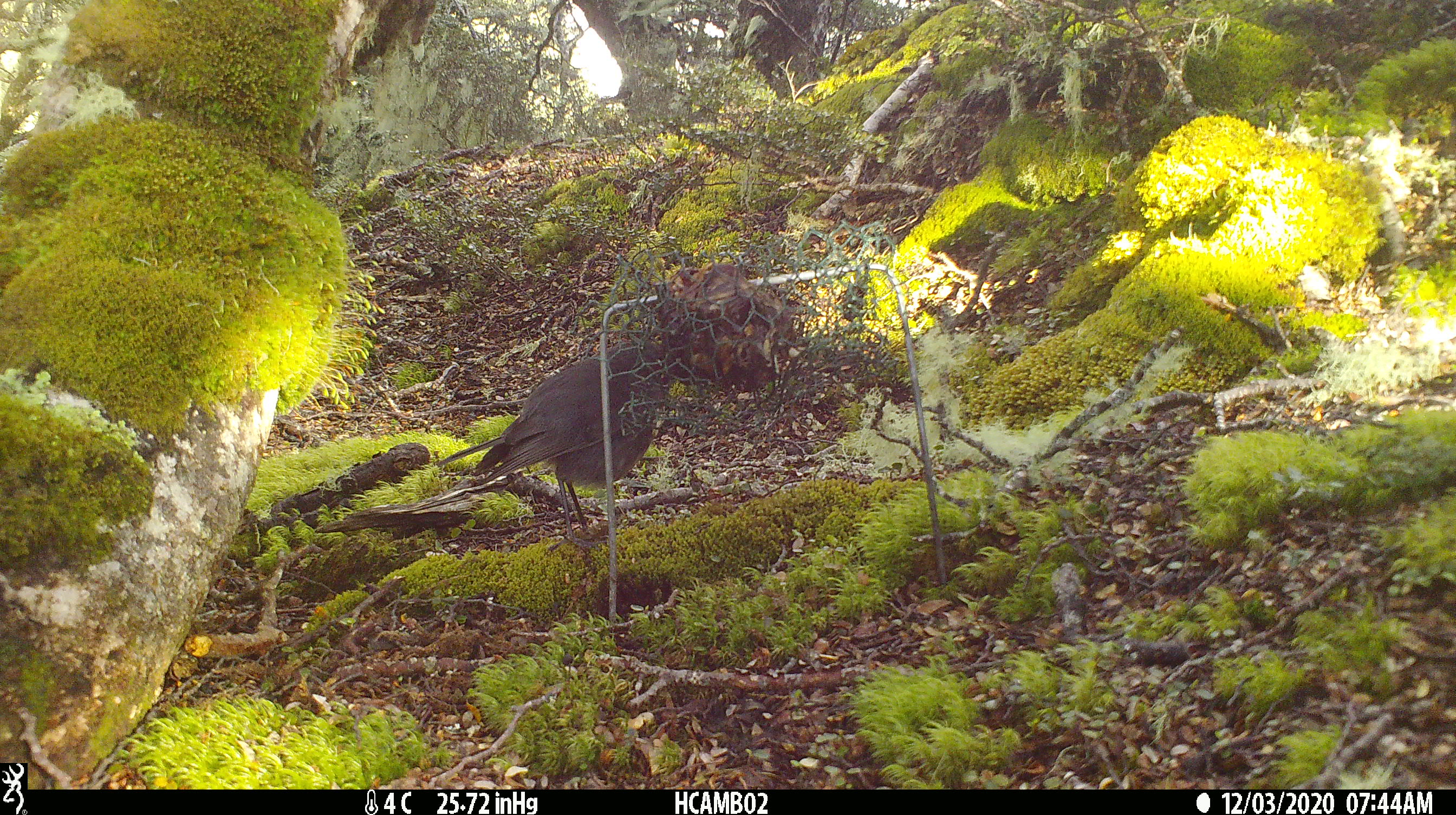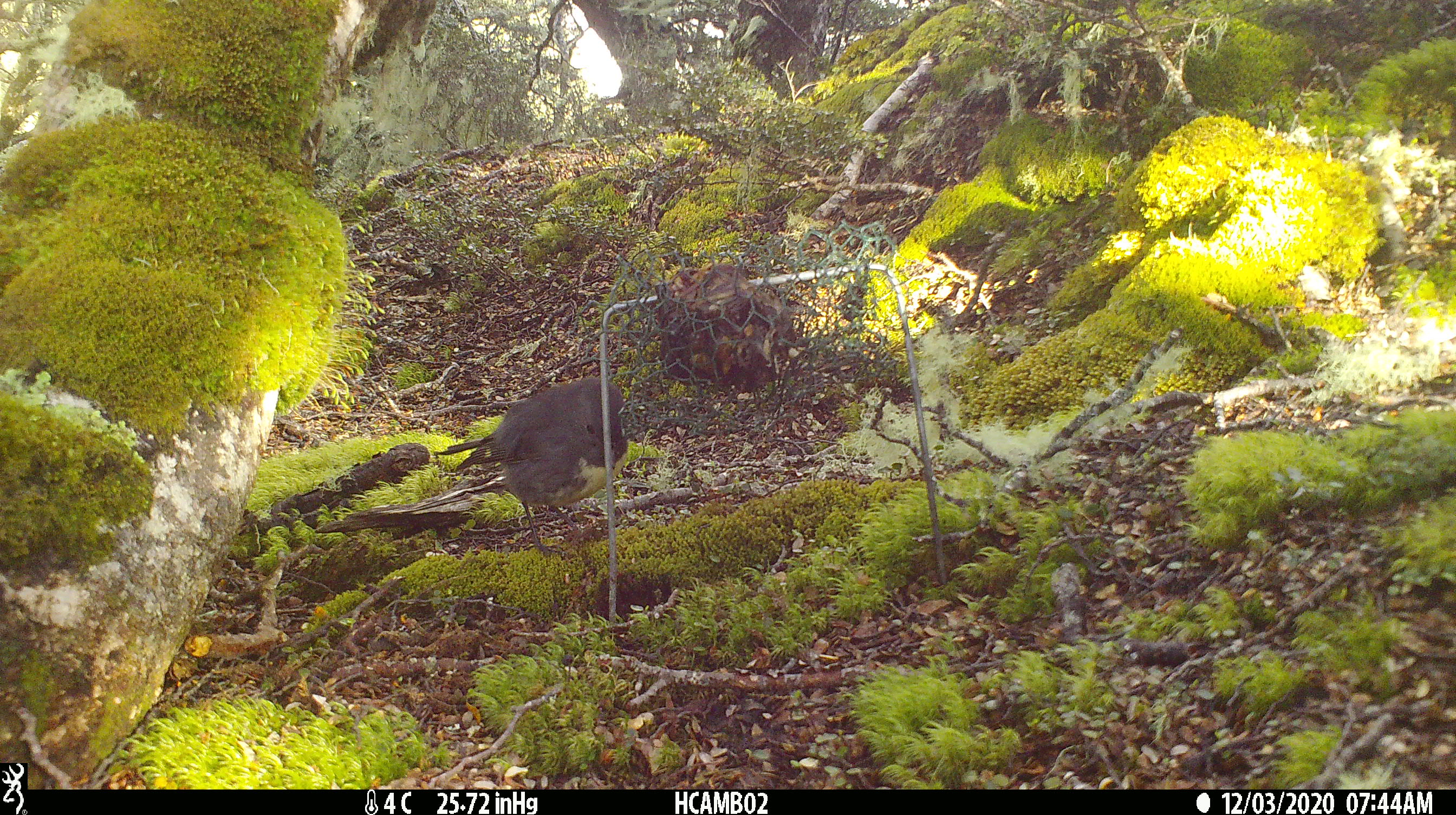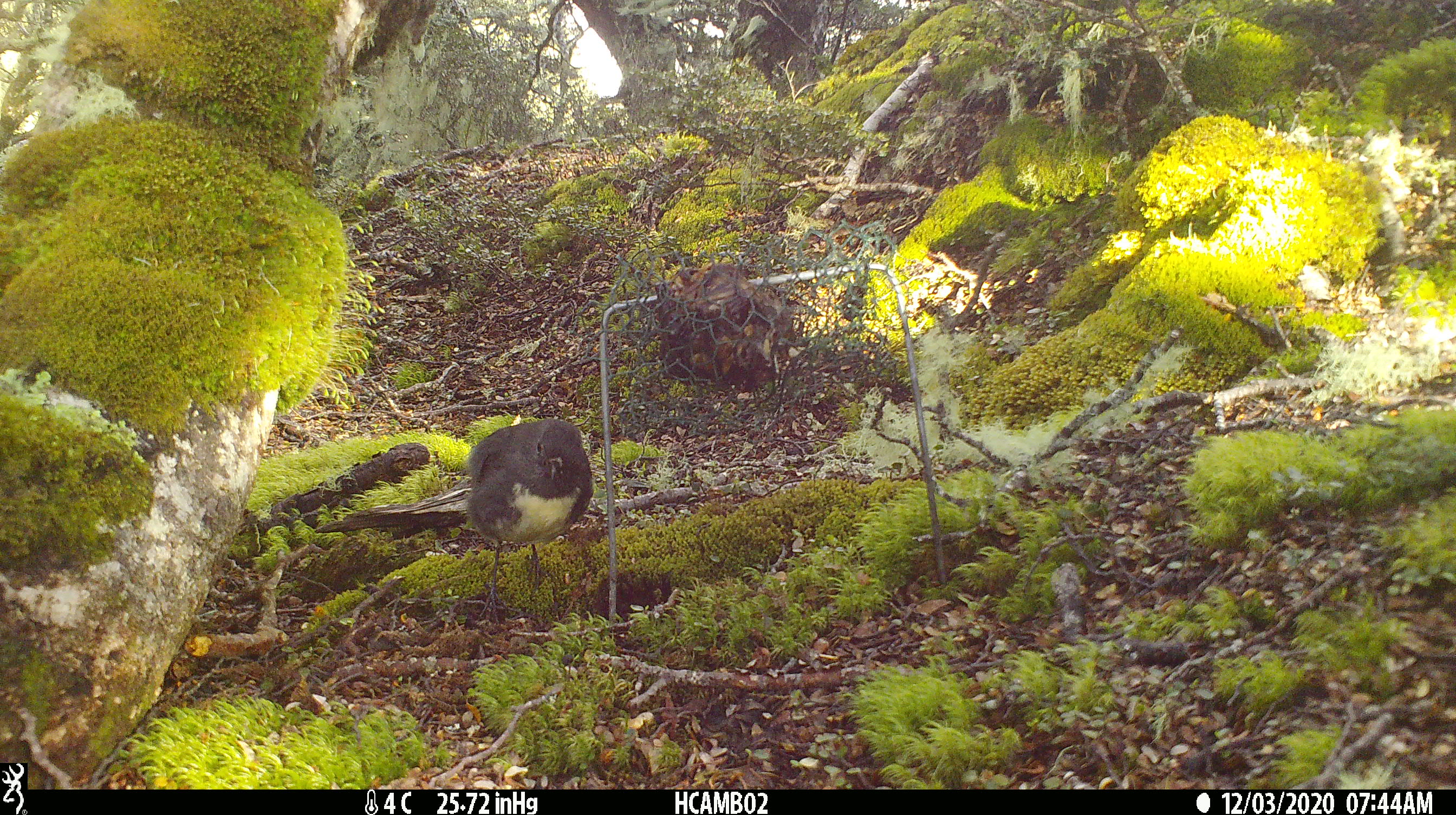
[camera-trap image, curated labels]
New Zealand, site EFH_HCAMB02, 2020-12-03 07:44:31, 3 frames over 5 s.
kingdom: Animalia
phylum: Chordata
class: Aves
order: Passeriformes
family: Petroicidae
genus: Petroica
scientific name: Petroica australis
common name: new zealand robin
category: robin